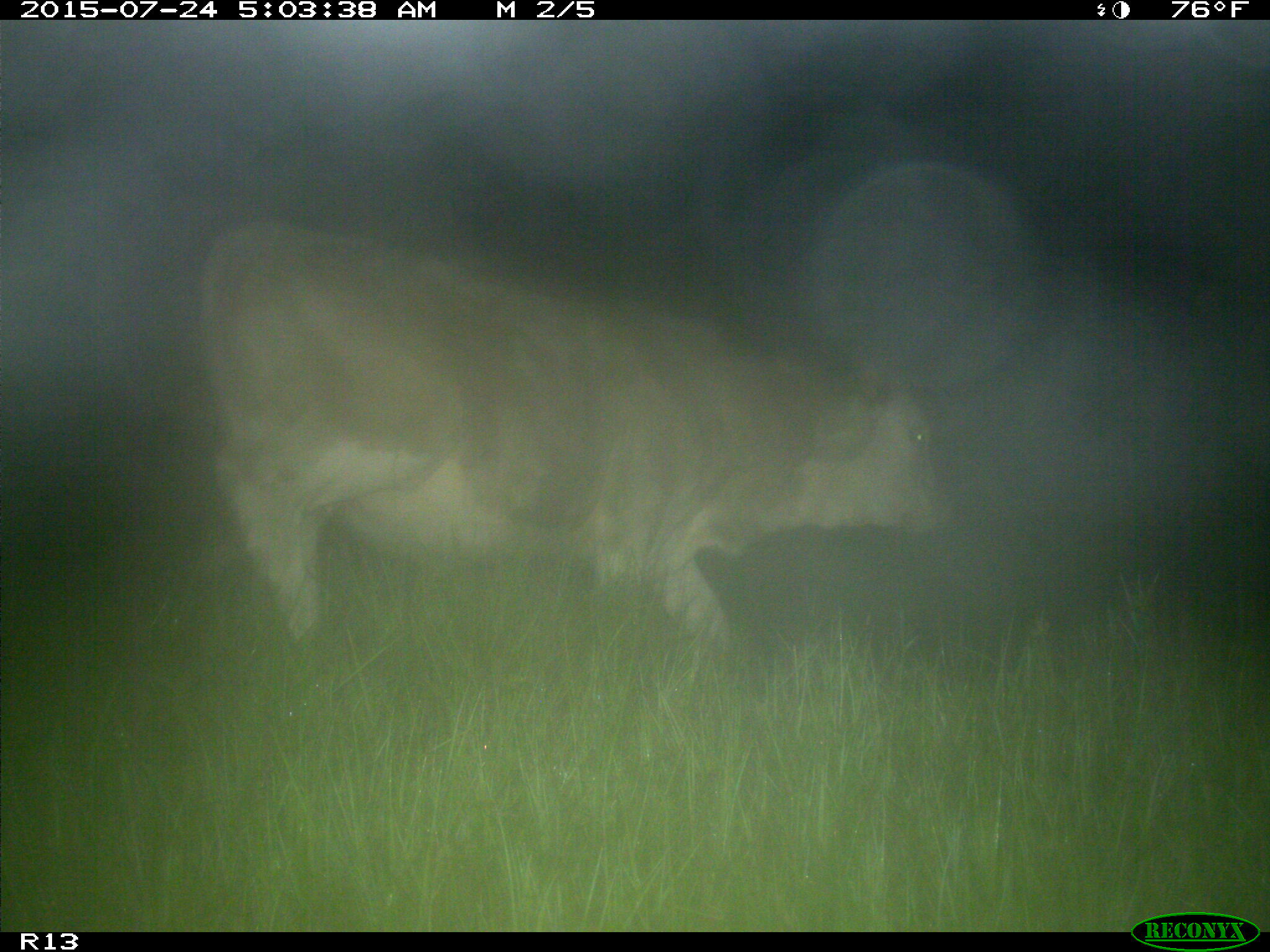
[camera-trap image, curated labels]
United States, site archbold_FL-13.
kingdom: Animalia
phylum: Chordata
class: Mammalia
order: Artiodactyla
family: Bovidae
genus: Bos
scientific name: Bos taurus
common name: domestic cow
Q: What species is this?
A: Bos taurus (domestic cow).